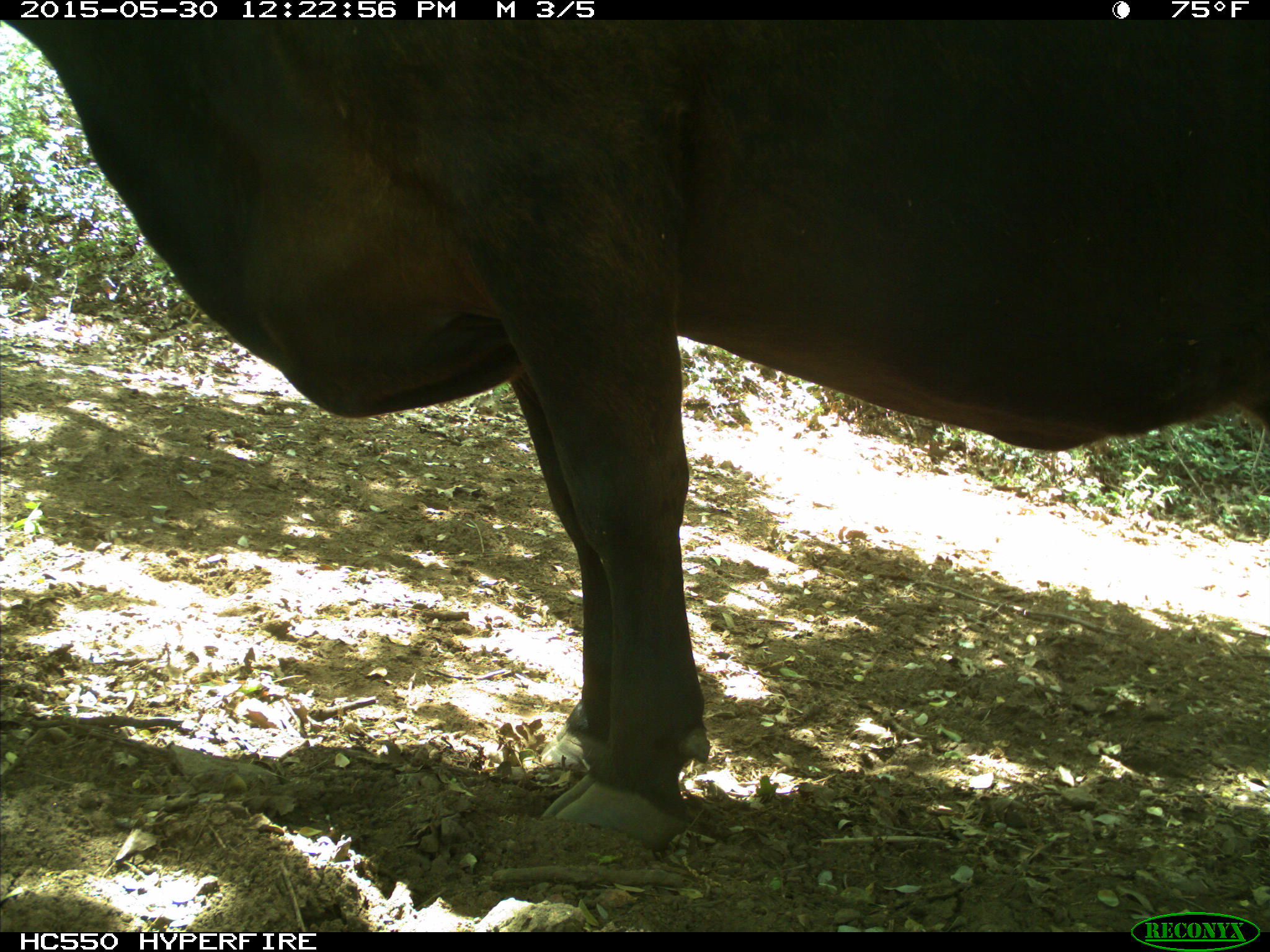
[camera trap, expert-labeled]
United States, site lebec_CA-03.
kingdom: Animalia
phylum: Chordata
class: Mammalia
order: Artiodactyla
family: Bovidae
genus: Bos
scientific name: Bos taurus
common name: domestic cow